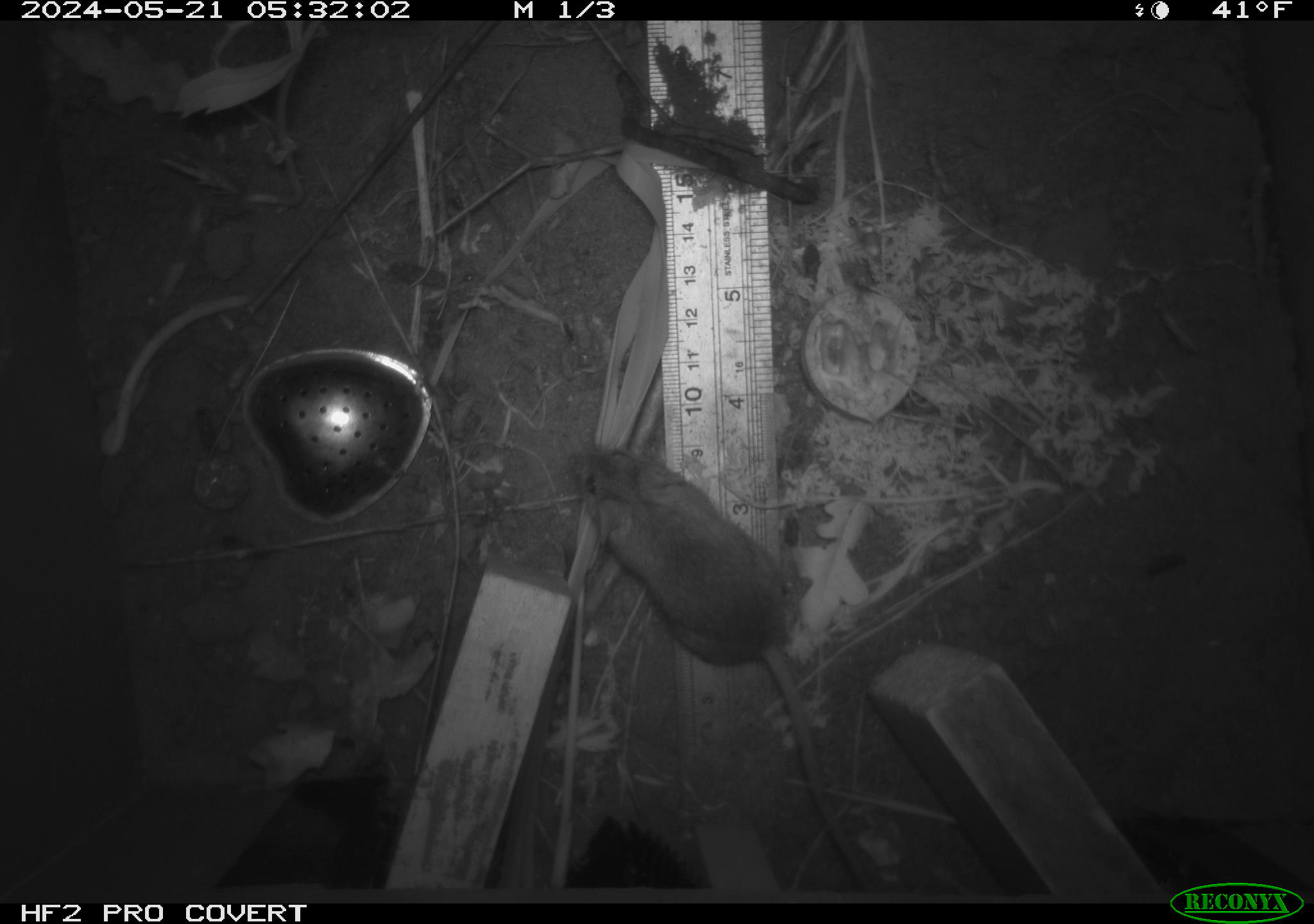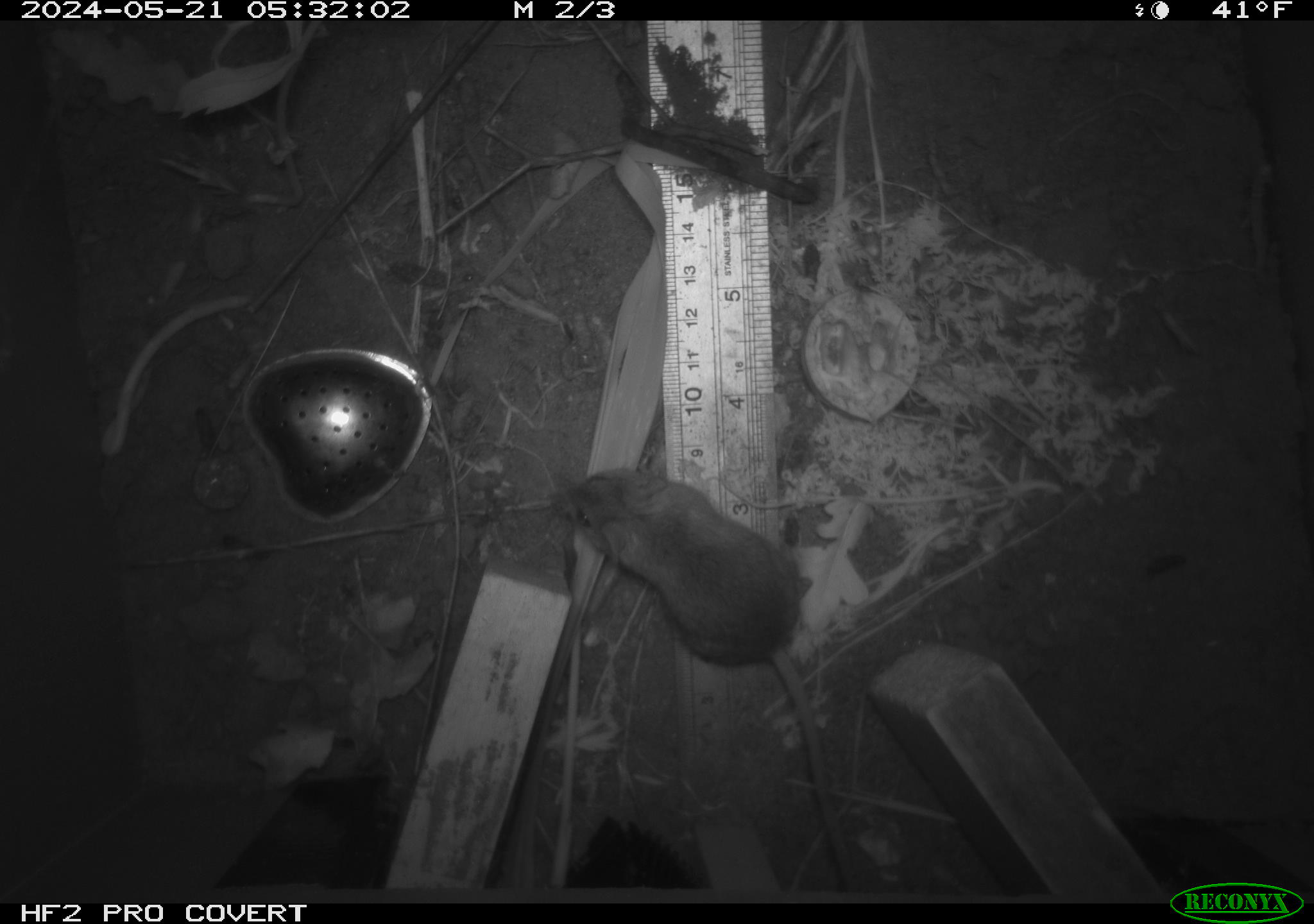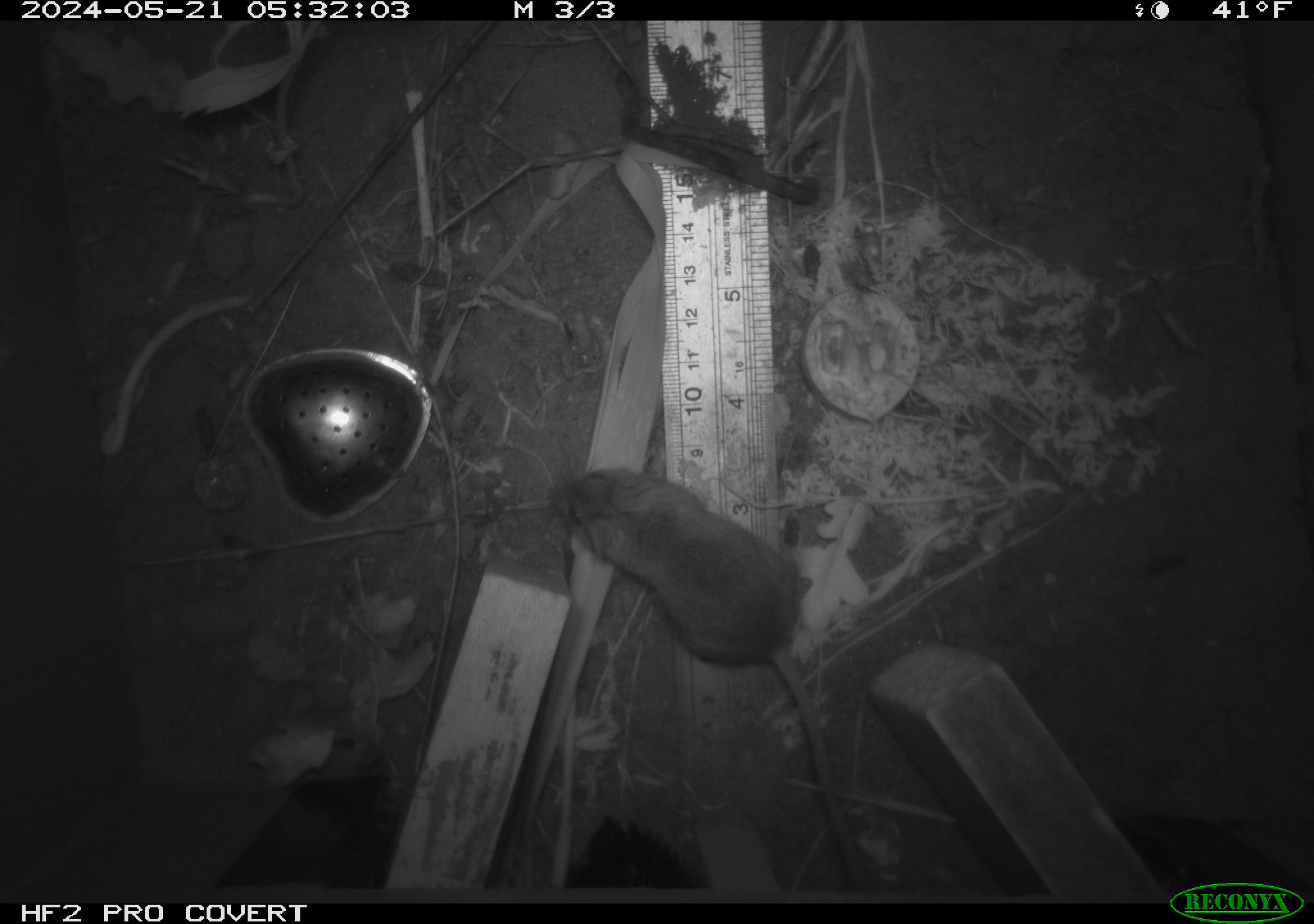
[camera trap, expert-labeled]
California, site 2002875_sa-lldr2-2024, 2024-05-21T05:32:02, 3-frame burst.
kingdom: Animalia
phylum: Chordata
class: Mammalia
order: Rodentia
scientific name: Rodentia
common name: mouse species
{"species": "mouse species (Rodentia)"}